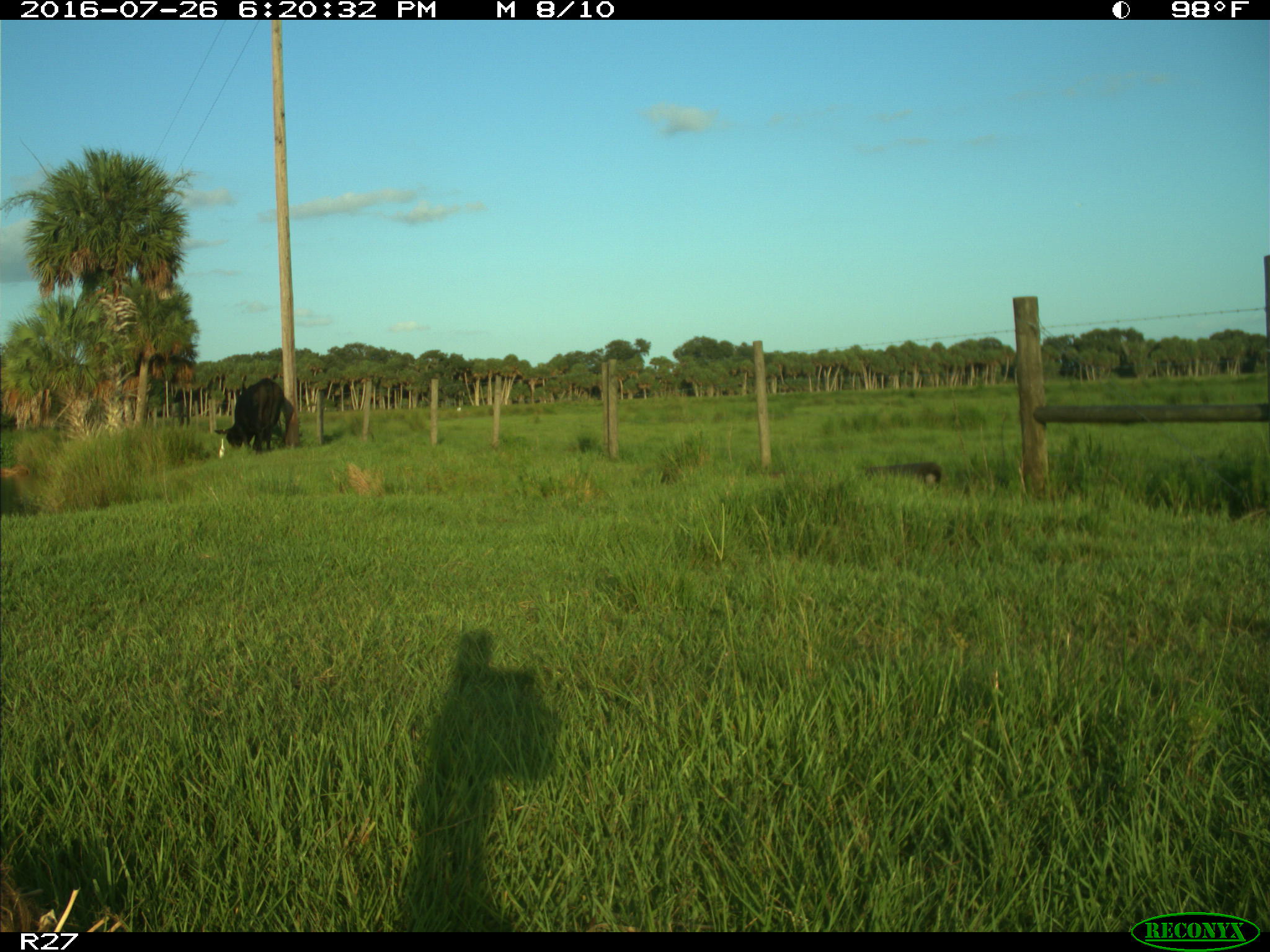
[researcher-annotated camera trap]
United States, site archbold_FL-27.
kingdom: Animalia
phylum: Chordata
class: Mammalia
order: Artiodactyla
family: Bovidae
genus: Bos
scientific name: Bos taurus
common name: domestic cow